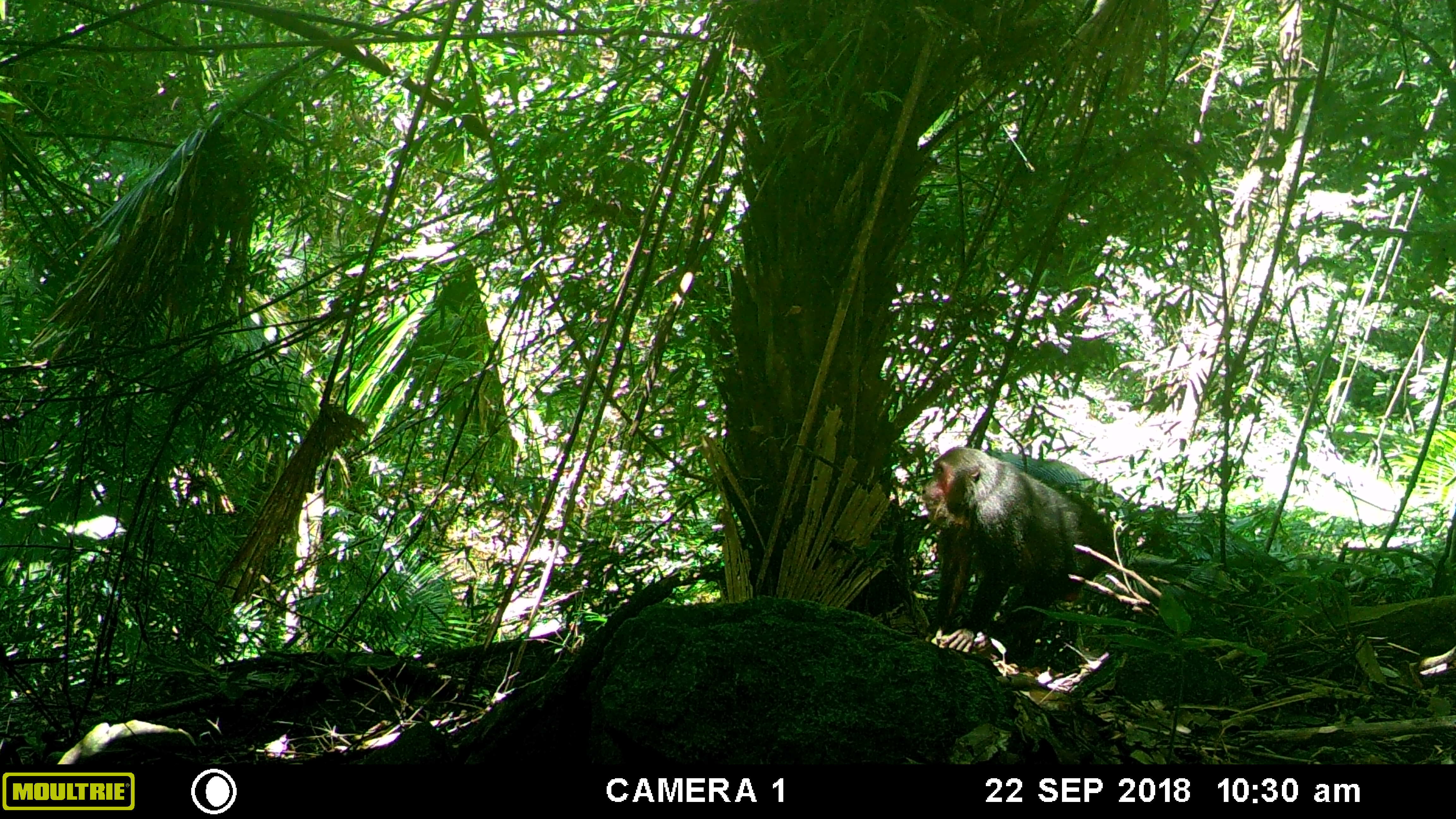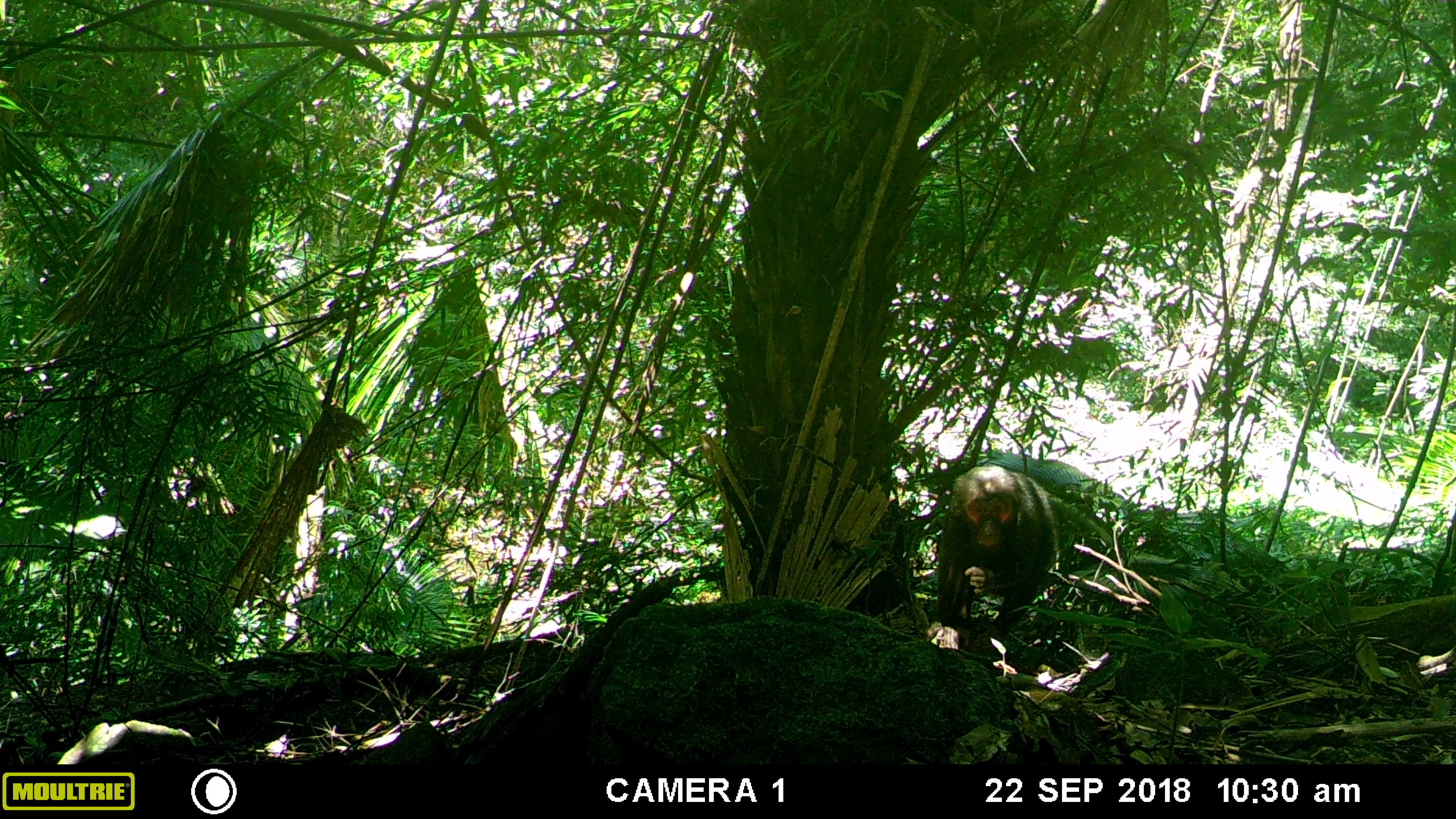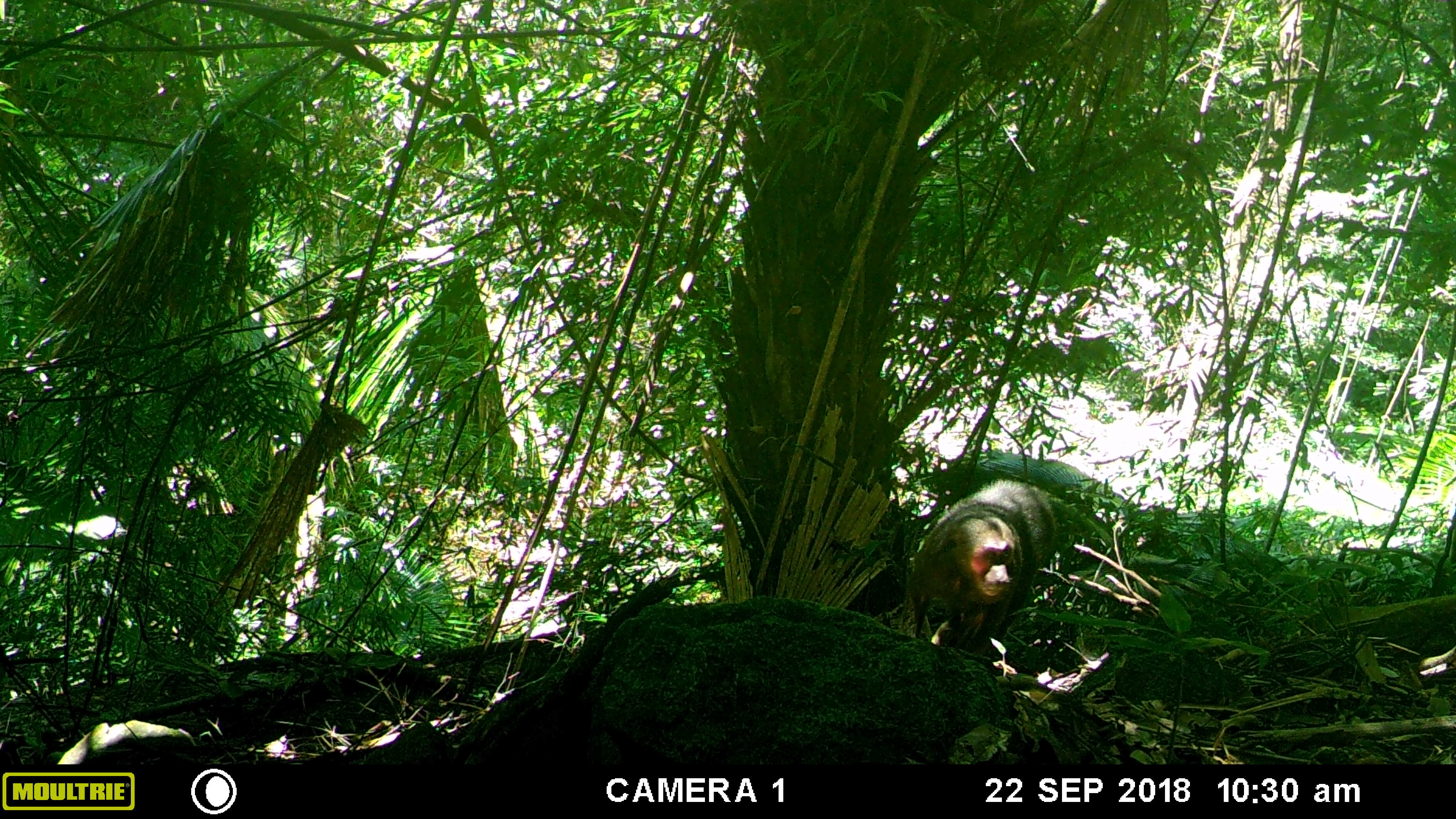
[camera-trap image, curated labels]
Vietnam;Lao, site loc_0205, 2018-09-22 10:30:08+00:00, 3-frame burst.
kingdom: Animalia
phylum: Chordata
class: Mammalia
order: Primates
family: Cercopithecidae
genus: Macaca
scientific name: Macaca arctoides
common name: stump-tailed macaque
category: stump tailed macaque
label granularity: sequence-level